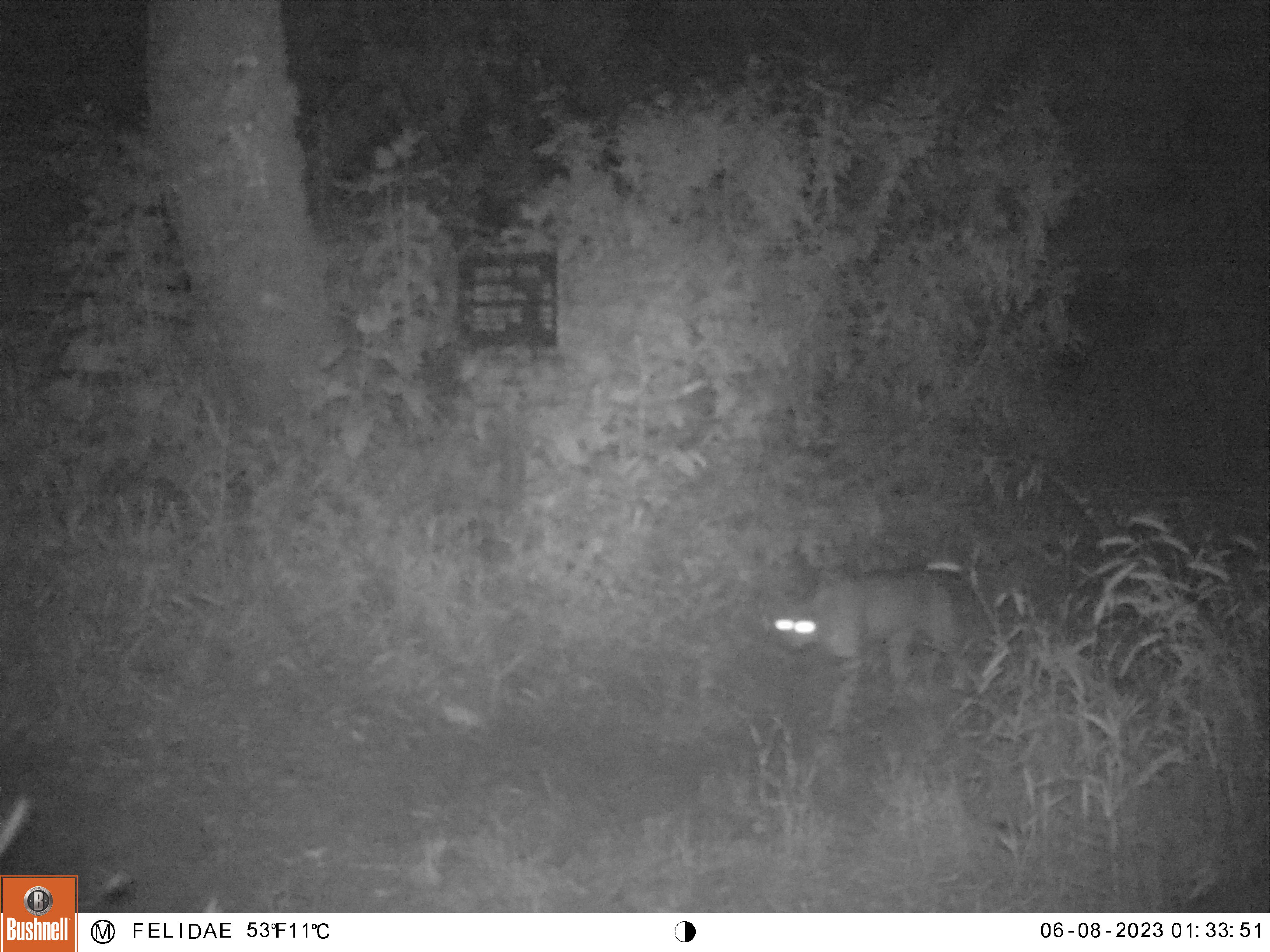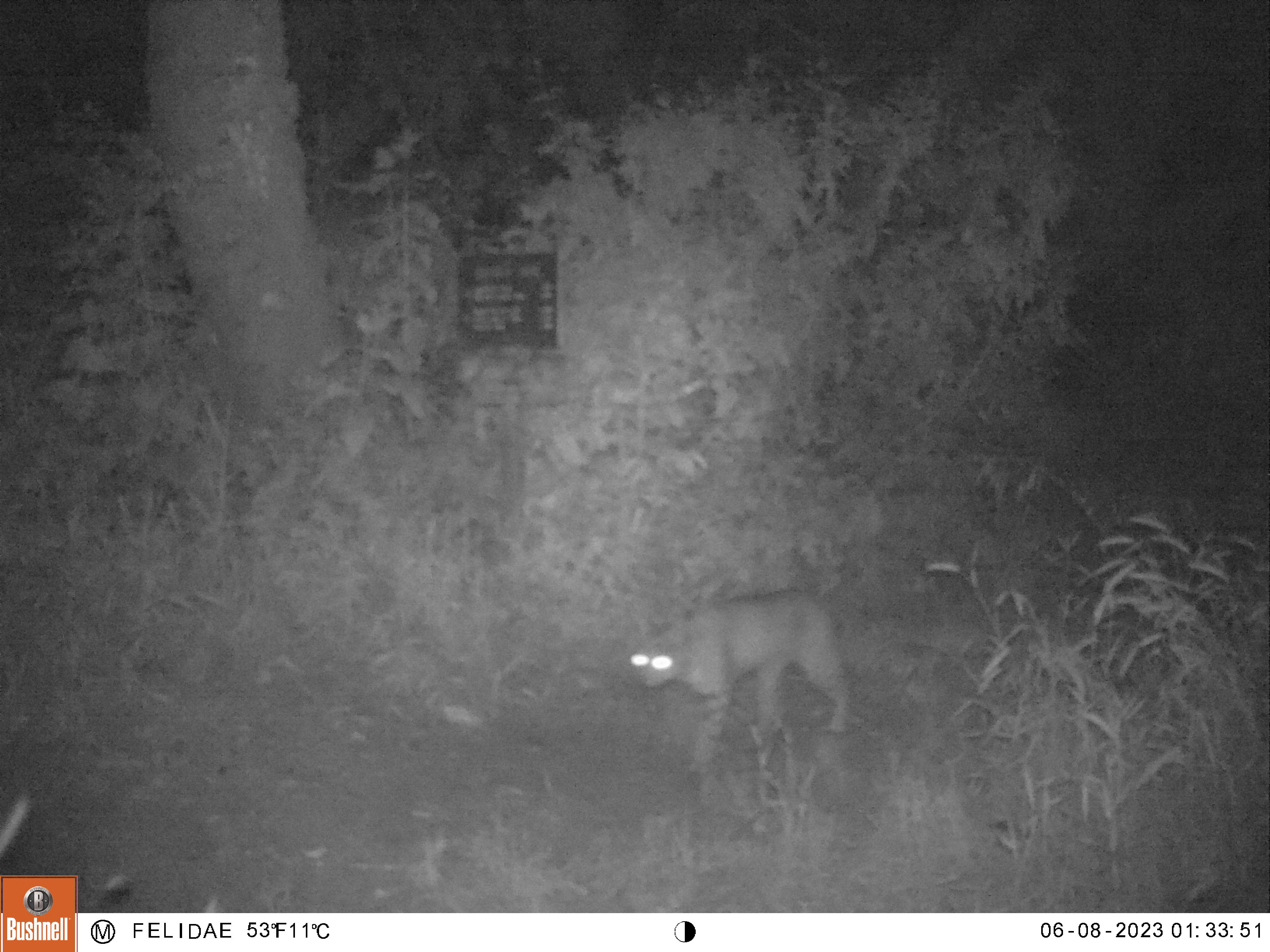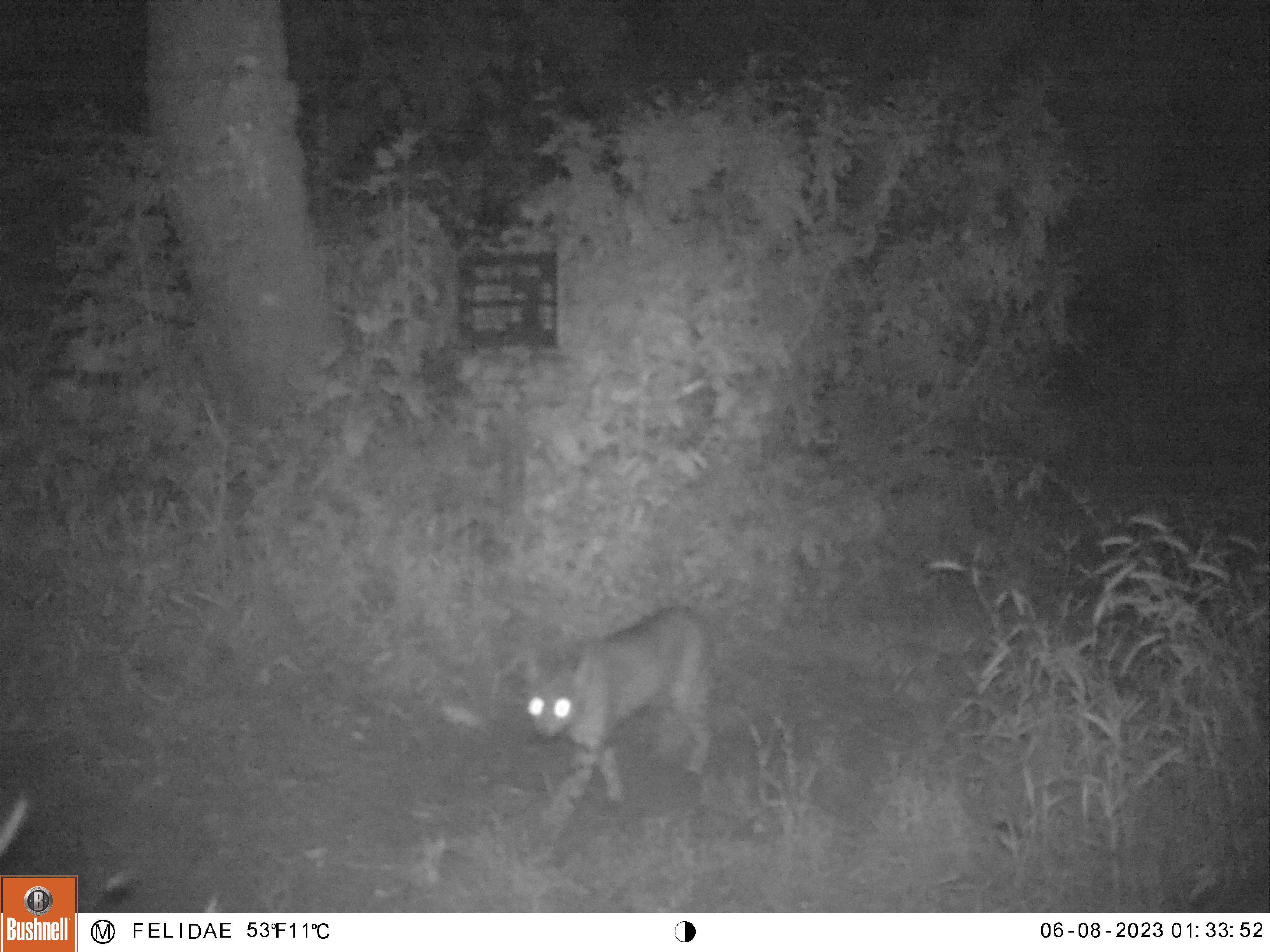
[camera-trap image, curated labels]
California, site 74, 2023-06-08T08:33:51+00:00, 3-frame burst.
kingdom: Animalia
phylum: Chordata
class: Mammalia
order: Carnivora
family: Felidae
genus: Lynx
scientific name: Lynx rufus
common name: bobcat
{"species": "bobcat (Lynx rufus)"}